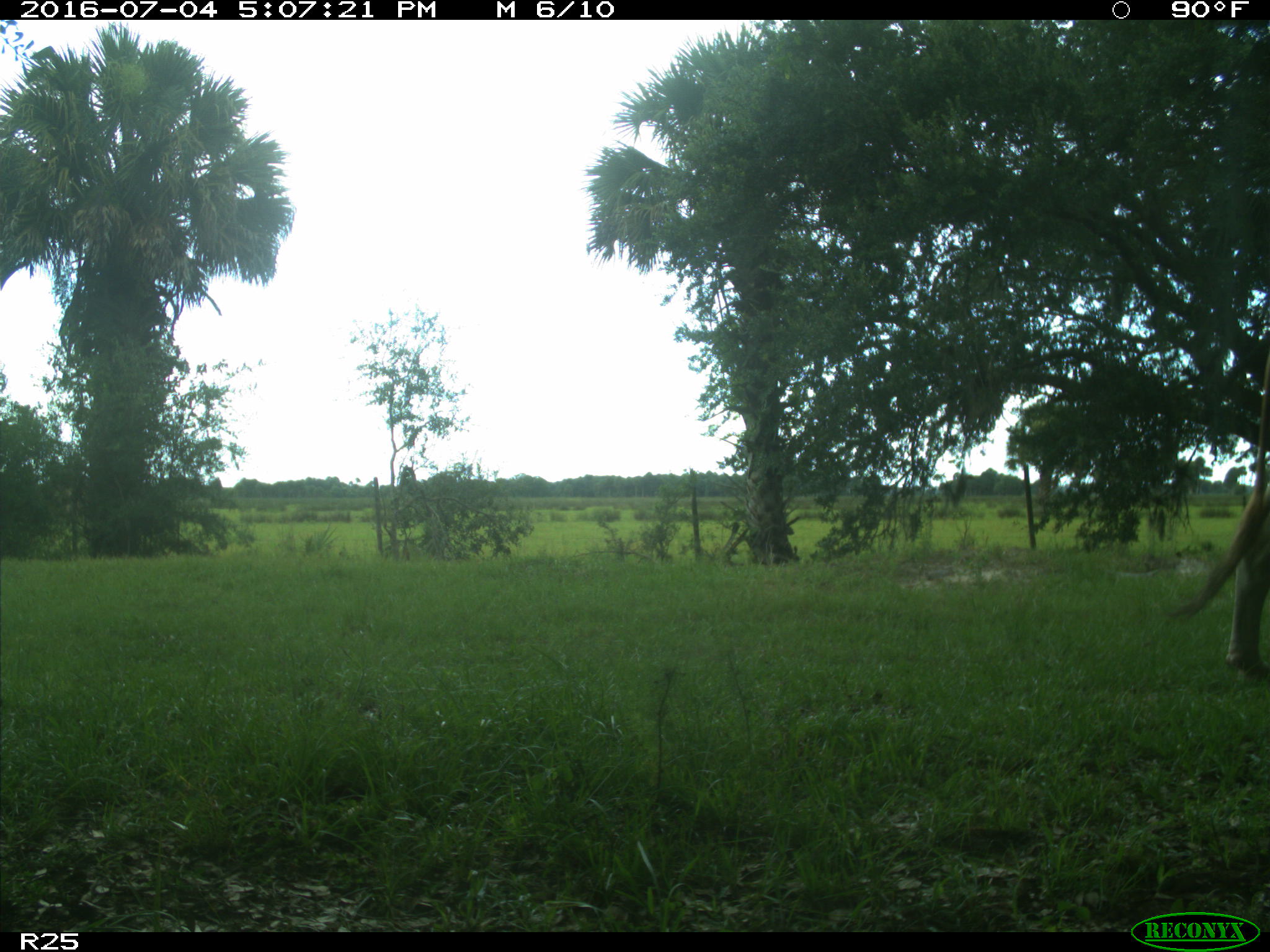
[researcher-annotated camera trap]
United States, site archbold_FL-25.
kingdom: Animalia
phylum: Chordata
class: Mammalia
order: Artiodactyla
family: Bovidae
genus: Bos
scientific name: Bos taurus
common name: domestic cow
Bos taurus (domestic cow).